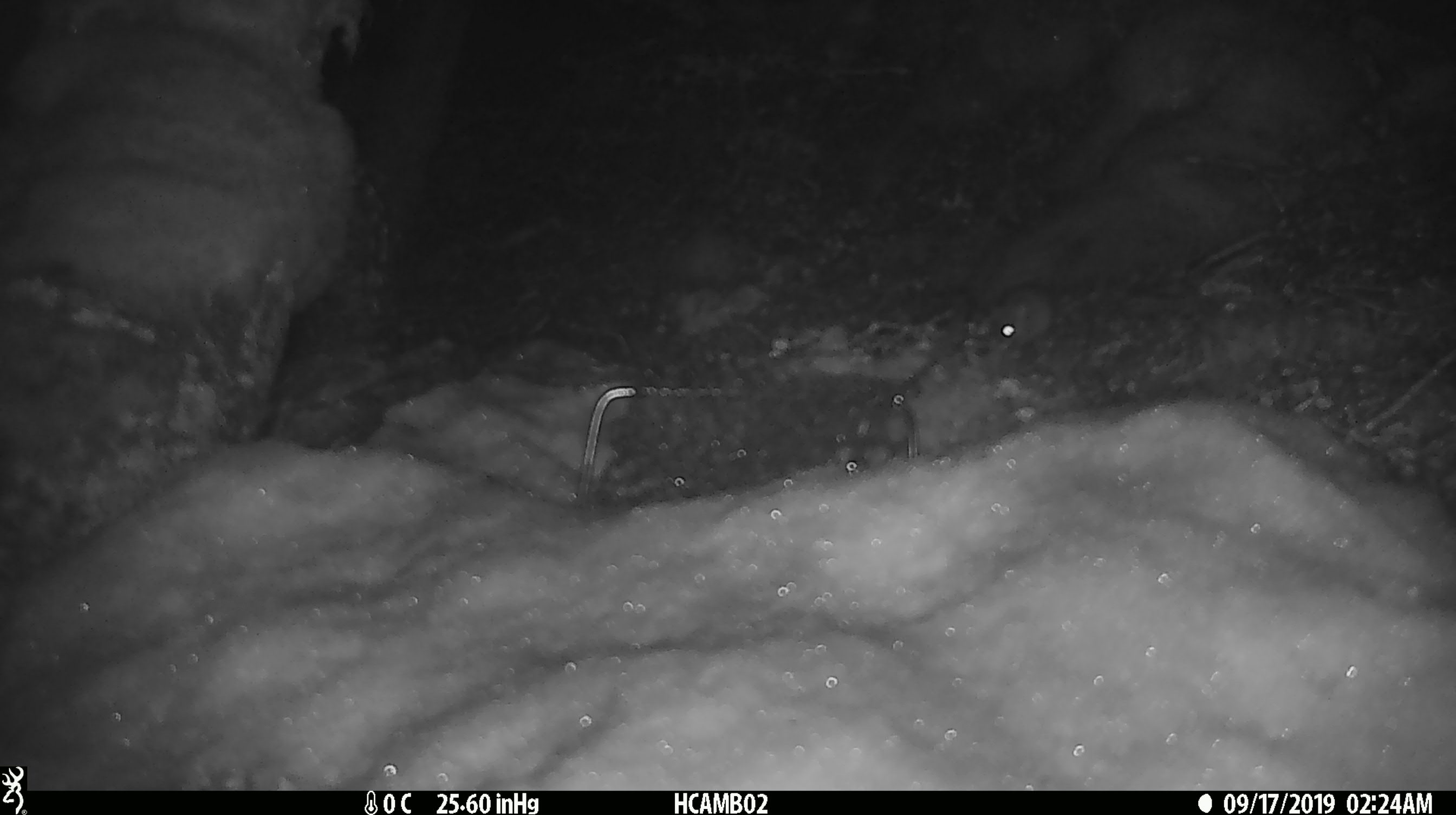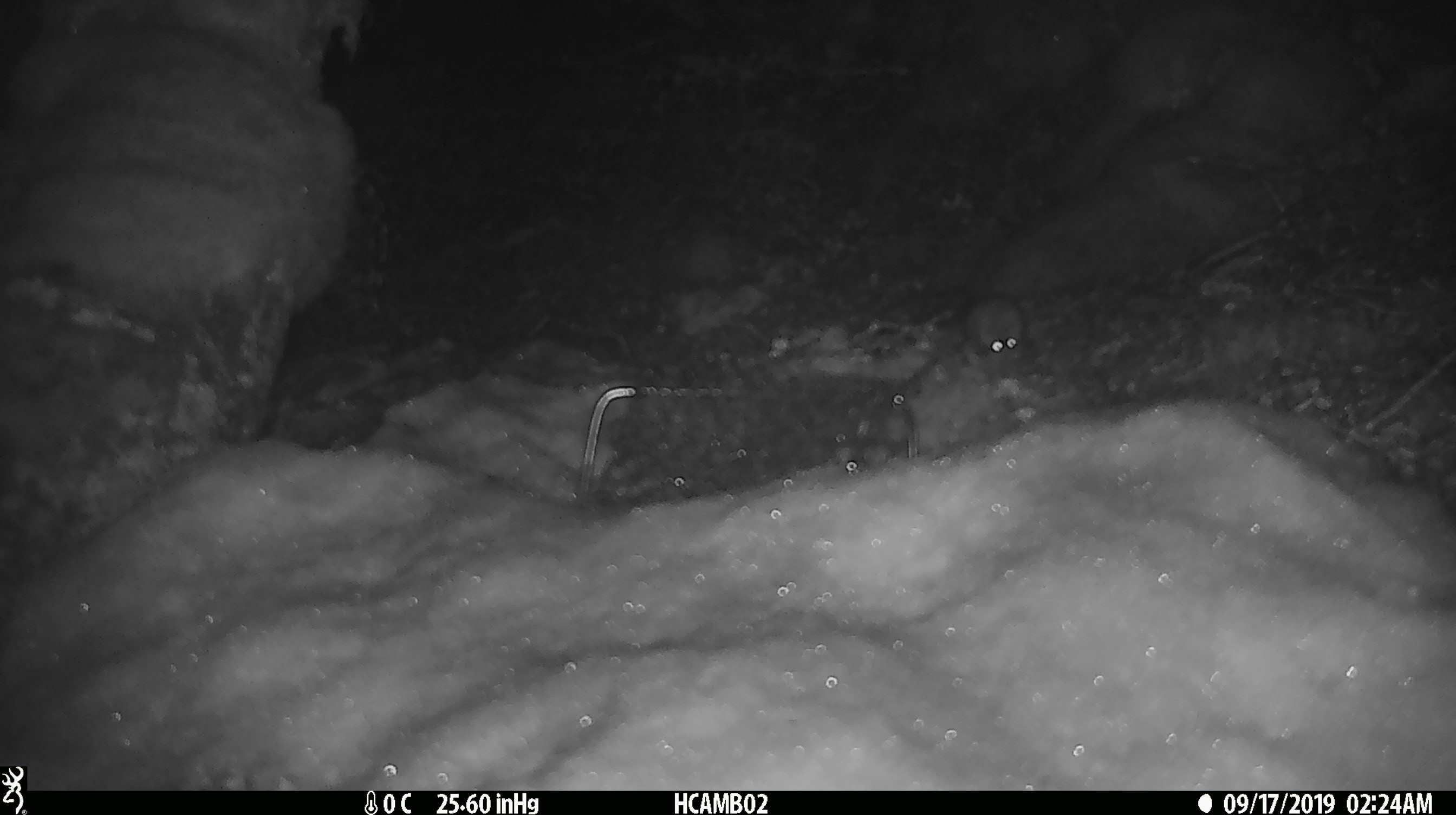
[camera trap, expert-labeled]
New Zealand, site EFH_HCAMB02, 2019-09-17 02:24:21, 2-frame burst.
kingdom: Animalia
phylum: Chordata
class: Mammalia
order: Rodentia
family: Muridae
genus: Mus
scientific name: Mus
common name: mouse